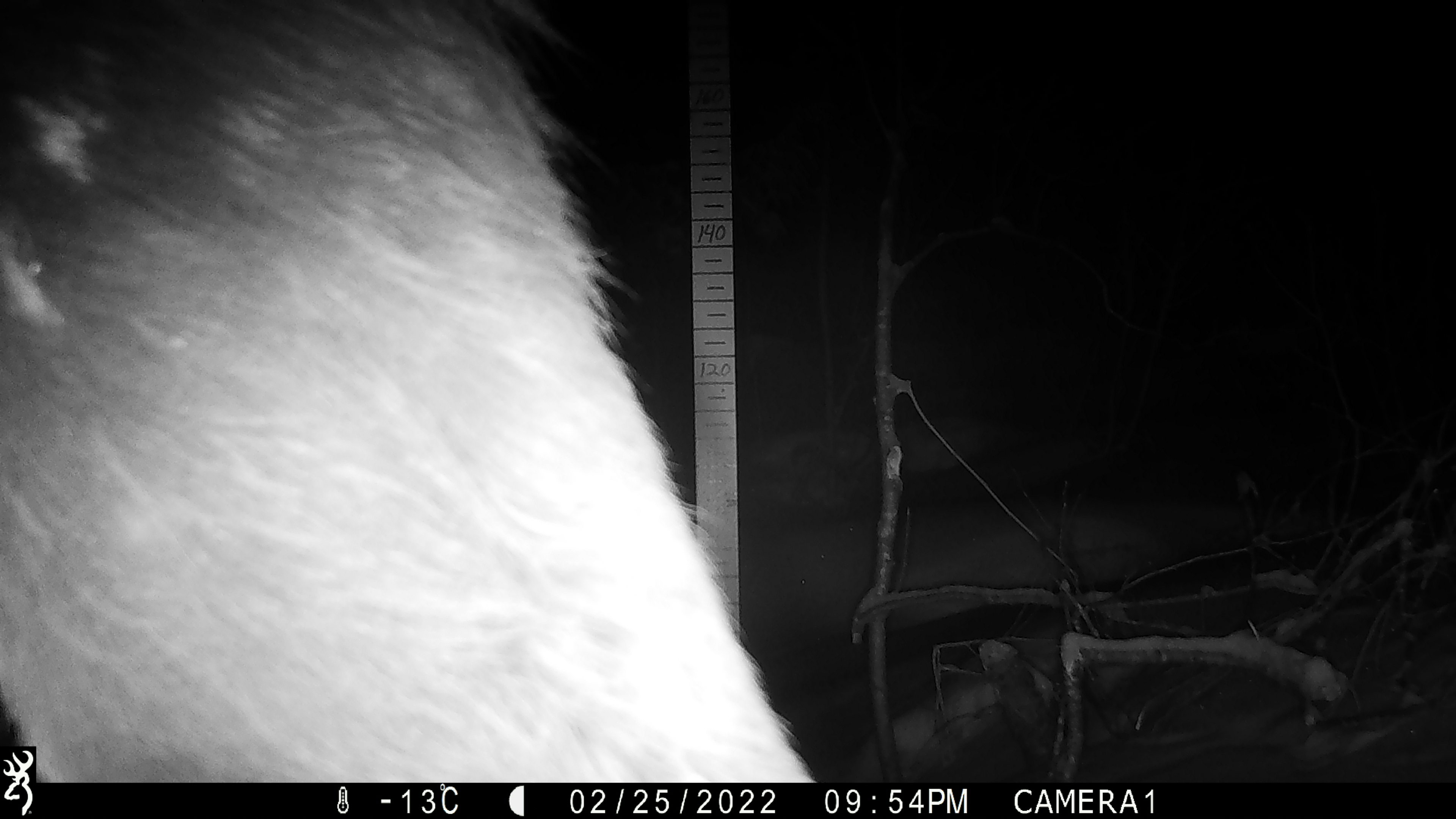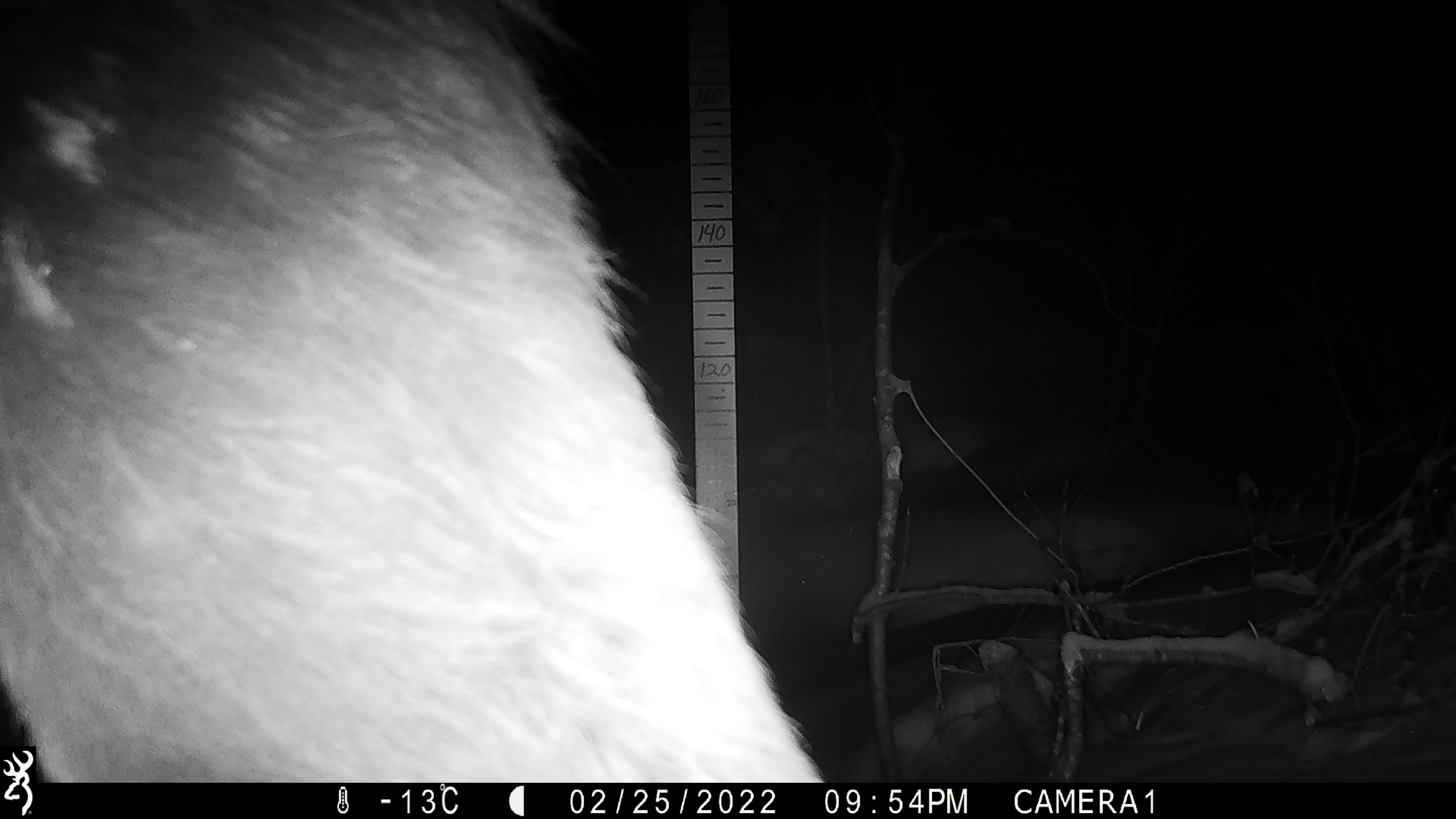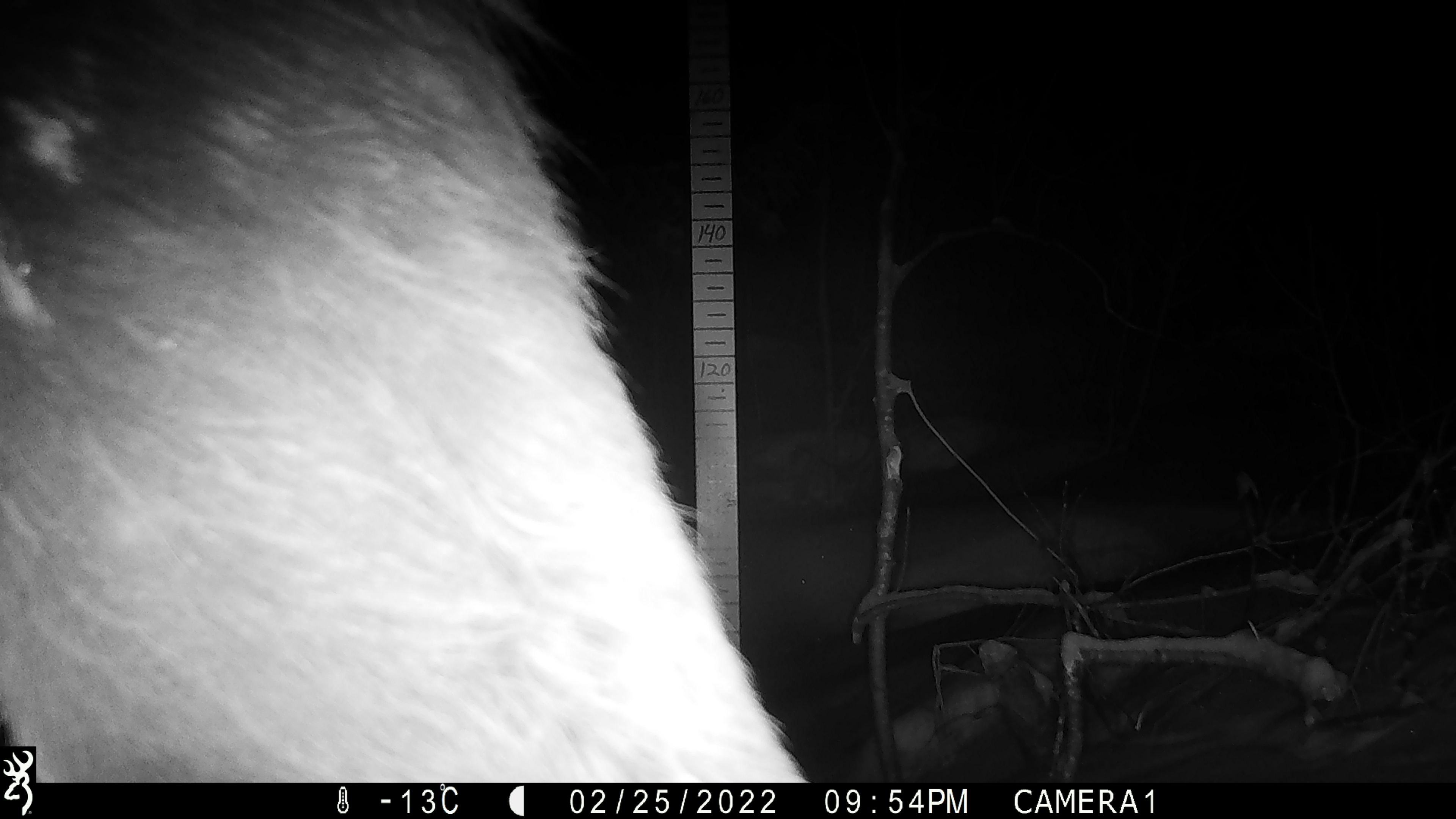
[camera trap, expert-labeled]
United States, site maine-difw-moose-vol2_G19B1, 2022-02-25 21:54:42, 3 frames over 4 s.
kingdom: Animalia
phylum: Chordata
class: Mammalia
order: Artiodactyla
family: Cervidae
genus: Alces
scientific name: Alces alces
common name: moose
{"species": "moose (Alces alces)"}